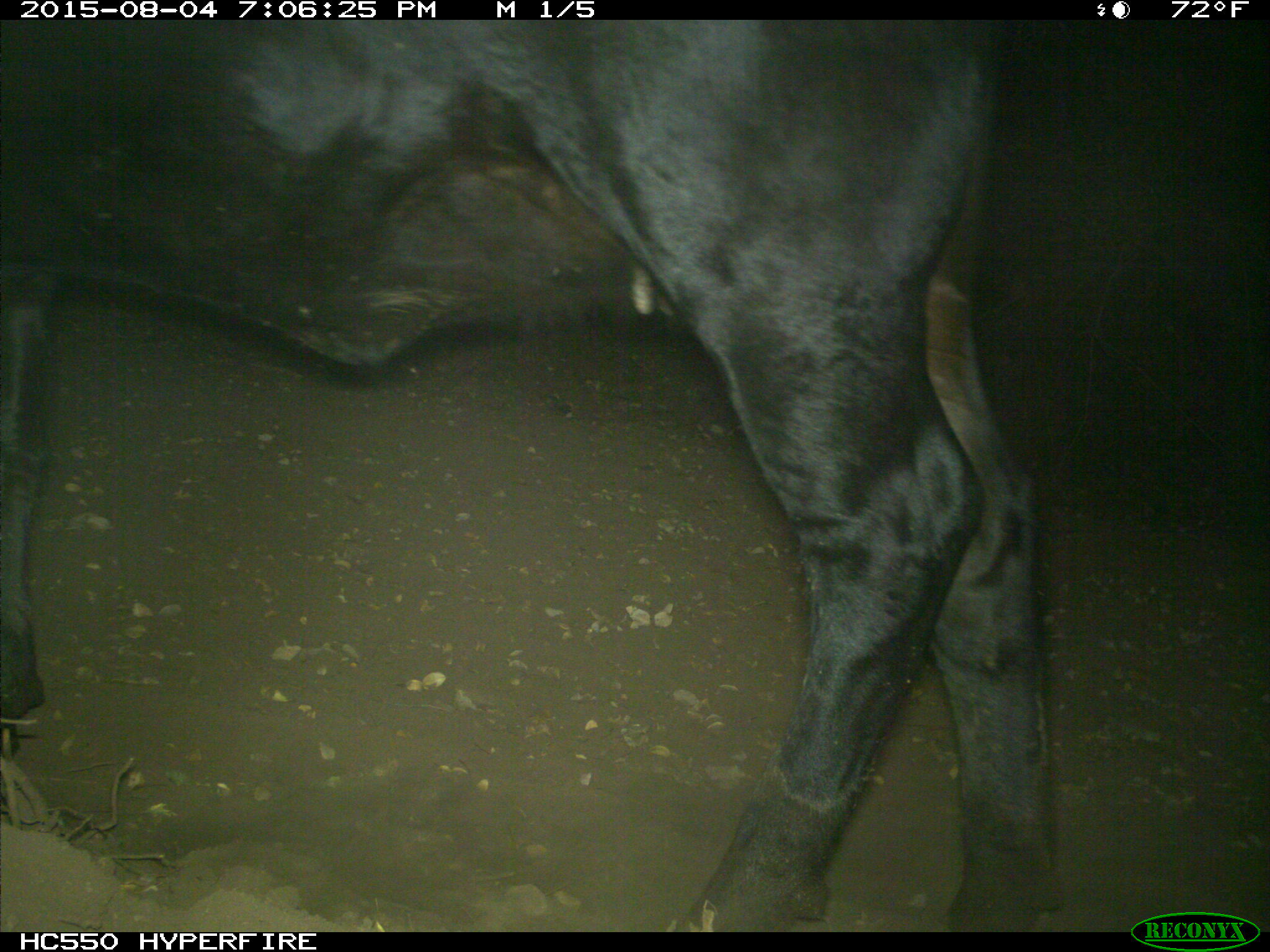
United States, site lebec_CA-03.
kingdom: Animalia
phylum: Chordata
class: Mammalia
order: Artiodactyla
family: Bovidae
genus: Bos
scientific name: Bos taurus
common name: domestic cow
Bos taurus (domestic cow).